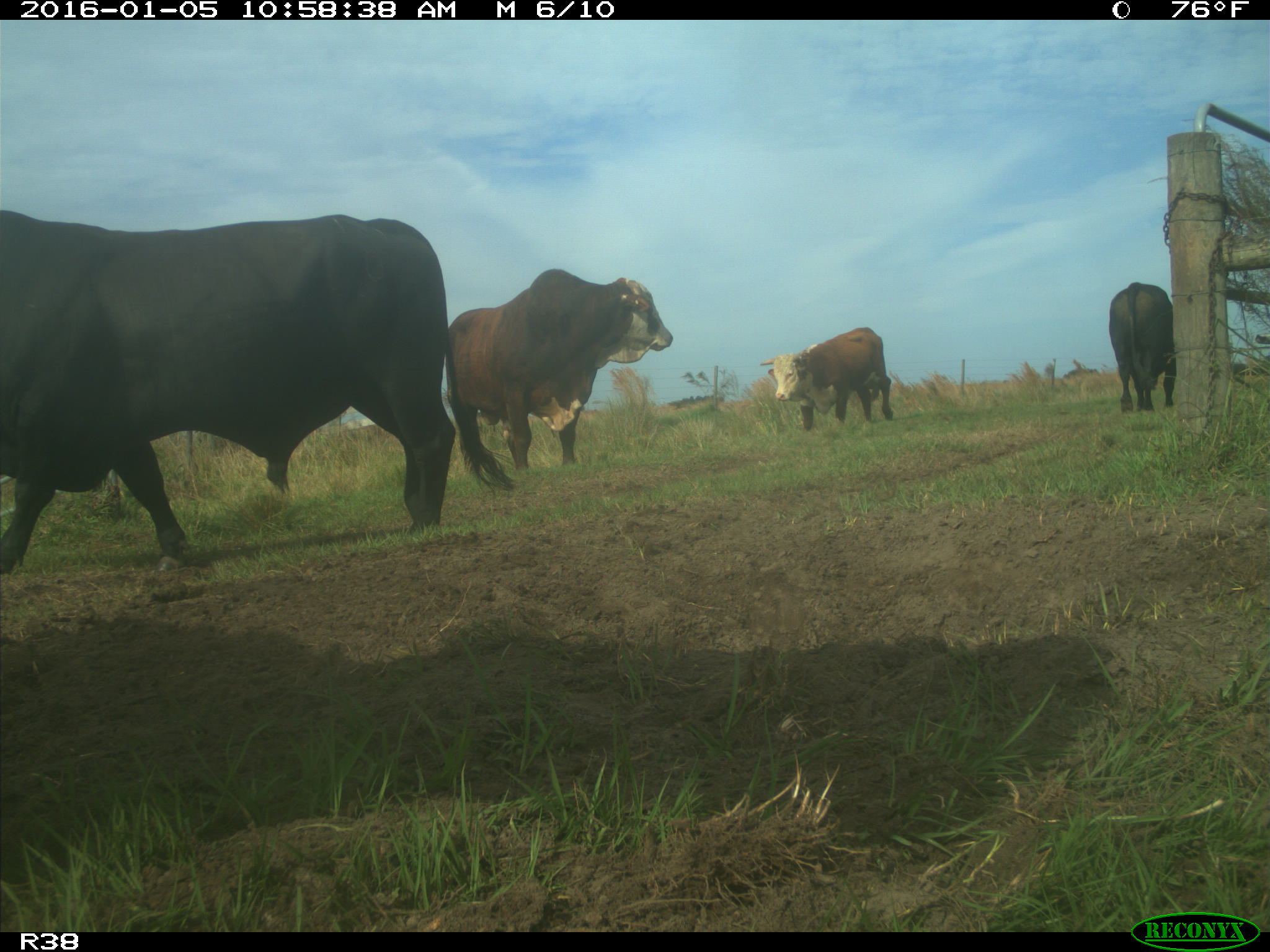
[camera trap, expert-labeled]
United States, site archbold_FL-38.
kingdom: Animalia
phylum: Chordata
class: Mammalia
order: Artiodactyla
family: Bovidae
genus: Bos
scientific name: Bos taurus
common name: domestic cow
Bos taurus (domestic cow).